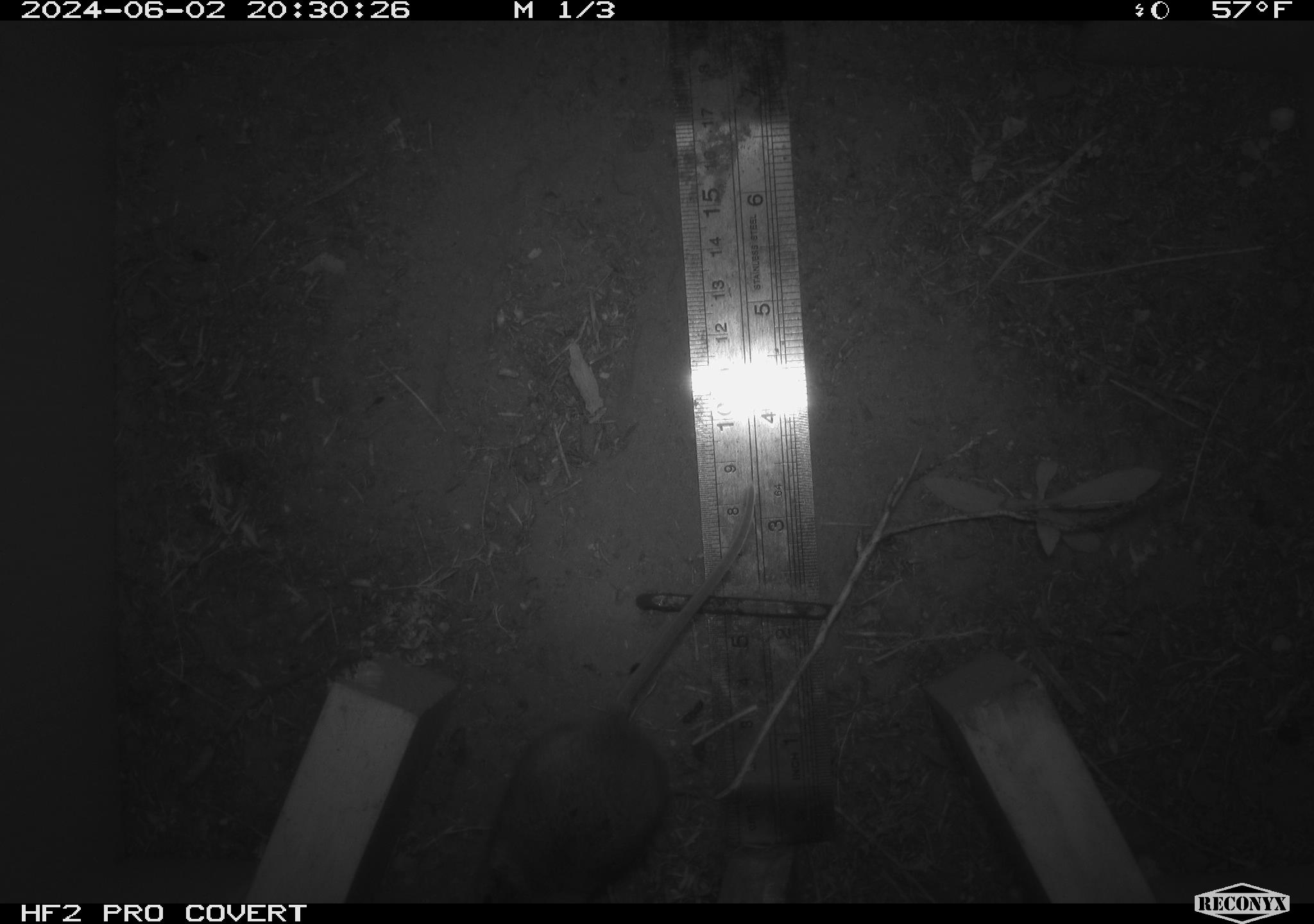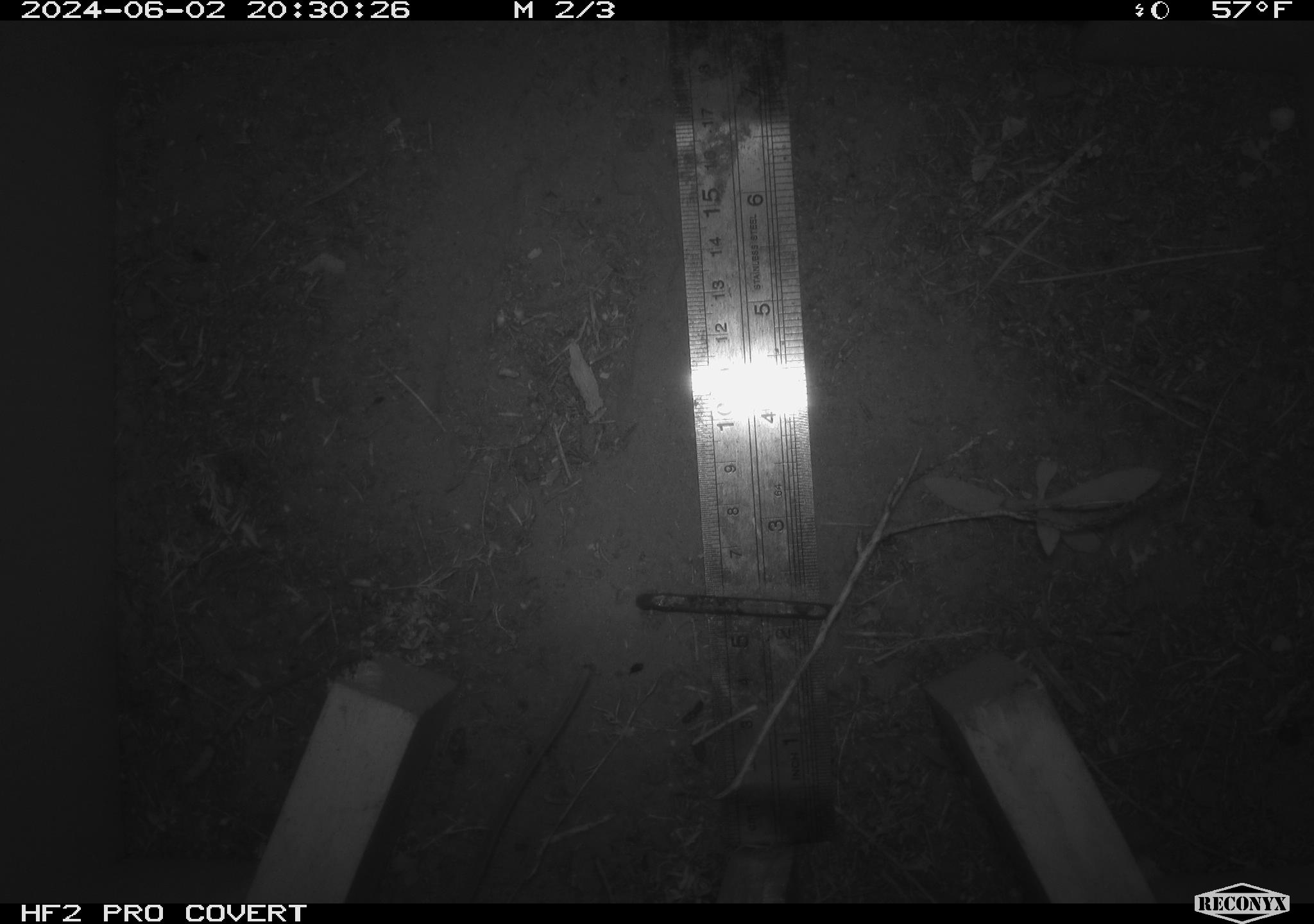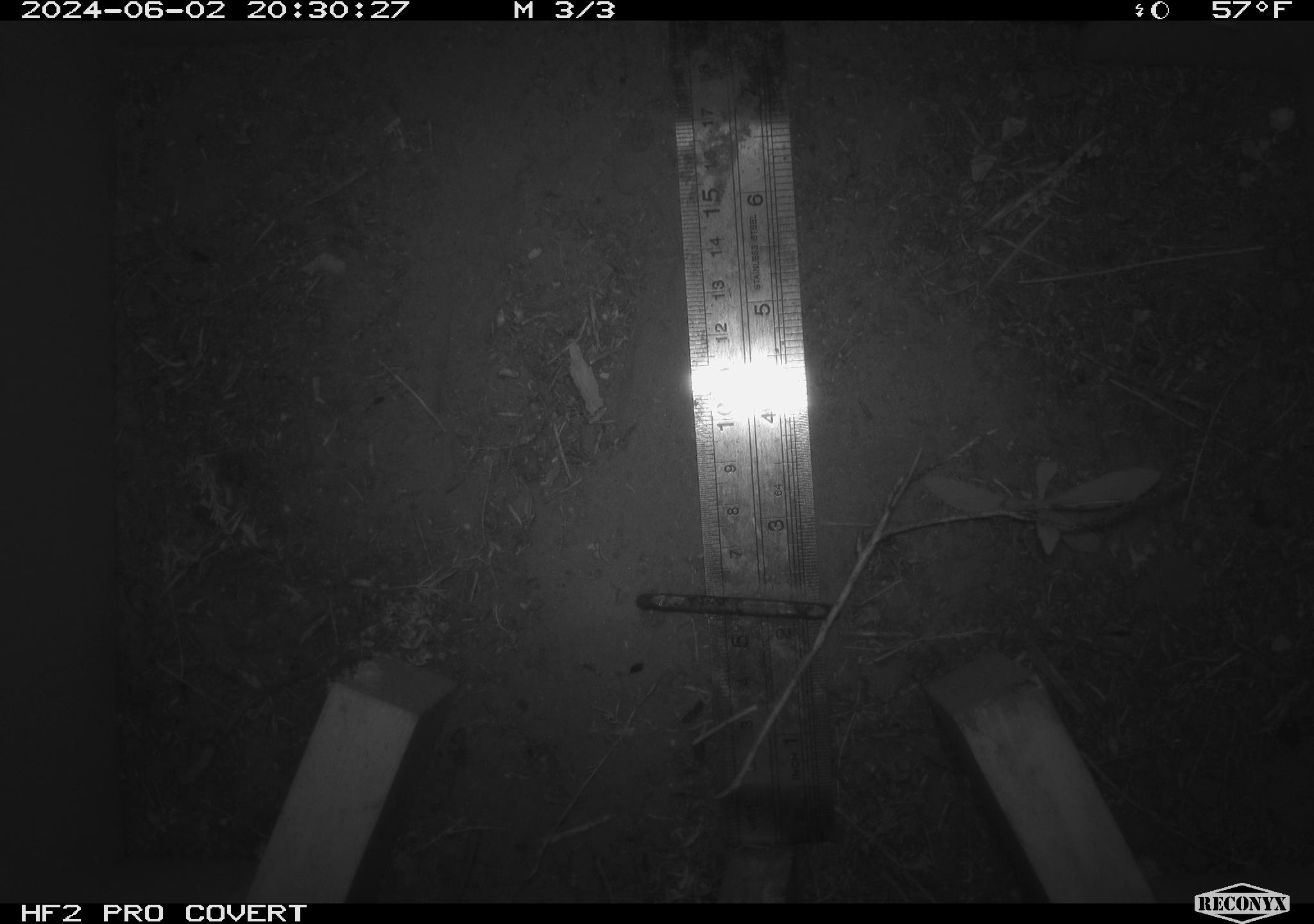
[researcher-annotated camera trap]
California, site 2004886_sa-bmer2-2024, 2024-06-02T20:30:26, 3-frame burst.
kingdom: Animalia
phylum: Chordata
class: Mammalia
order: Rodentia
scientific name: Rodentia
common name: mouse species